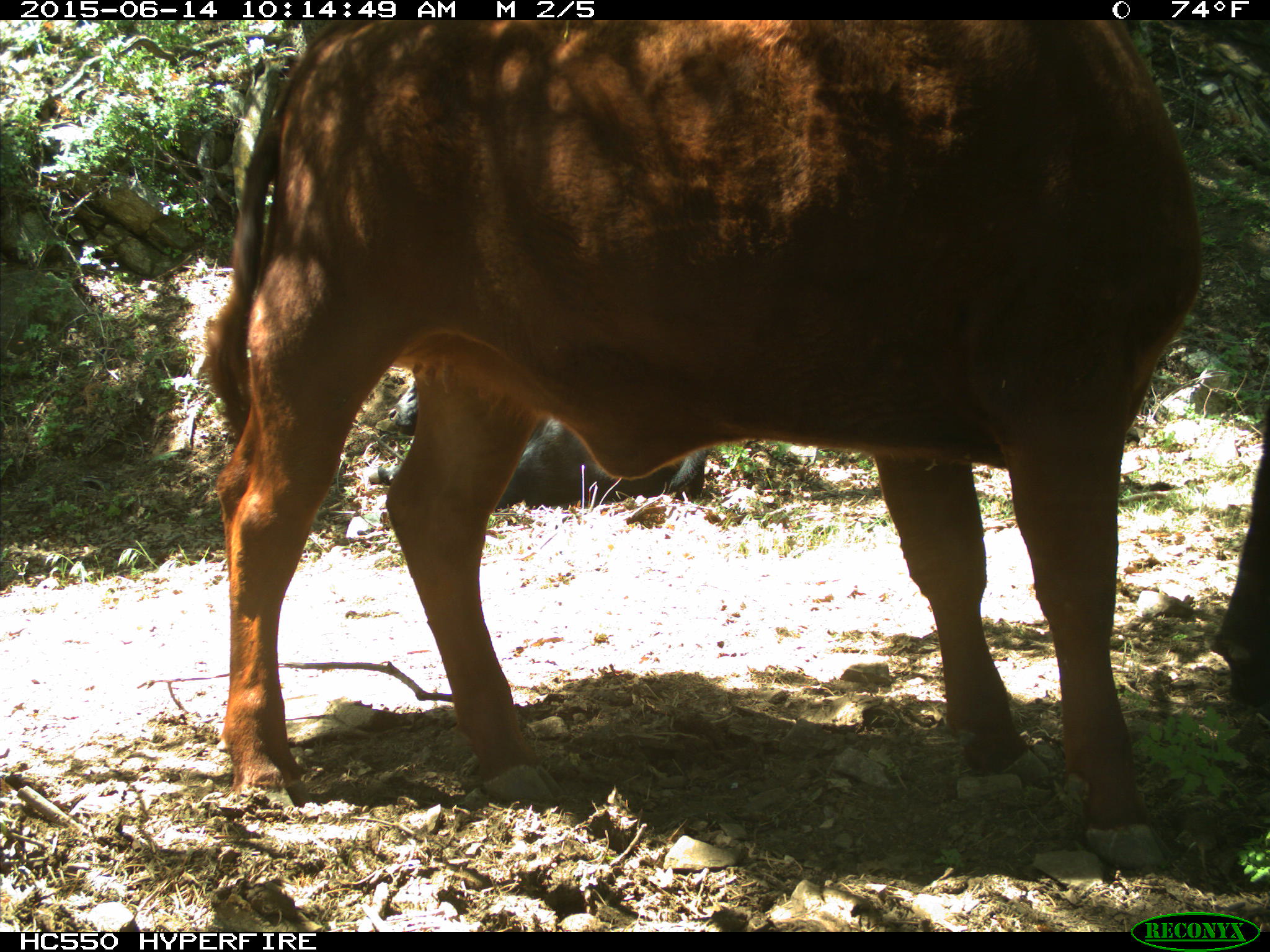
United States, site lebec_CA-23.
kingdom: Animalia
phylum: Chordata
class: Mammalia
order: Artiodactyla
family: Bovidae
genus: Bos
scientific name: Bos taurus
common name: domestic cow